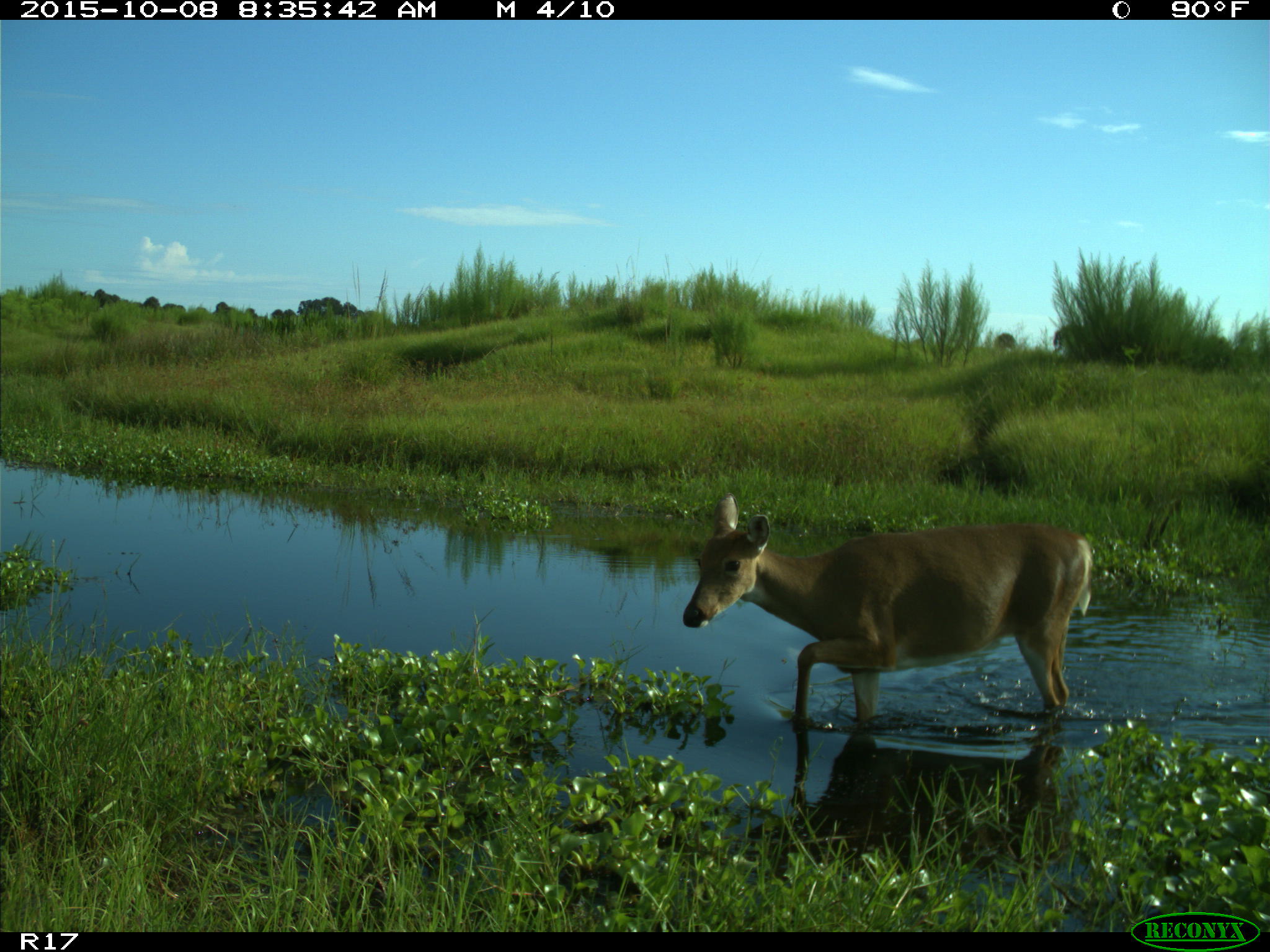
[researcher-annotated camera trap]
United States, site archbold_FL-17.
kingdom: Animalia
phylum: Chordata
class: Mammalia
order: Artiodactyla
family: Cervidae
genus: Odocoileus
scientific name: Odocoileus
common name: deer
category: unidentified deer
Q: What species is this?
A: Unidentified deer (deer) (Odocoileus).